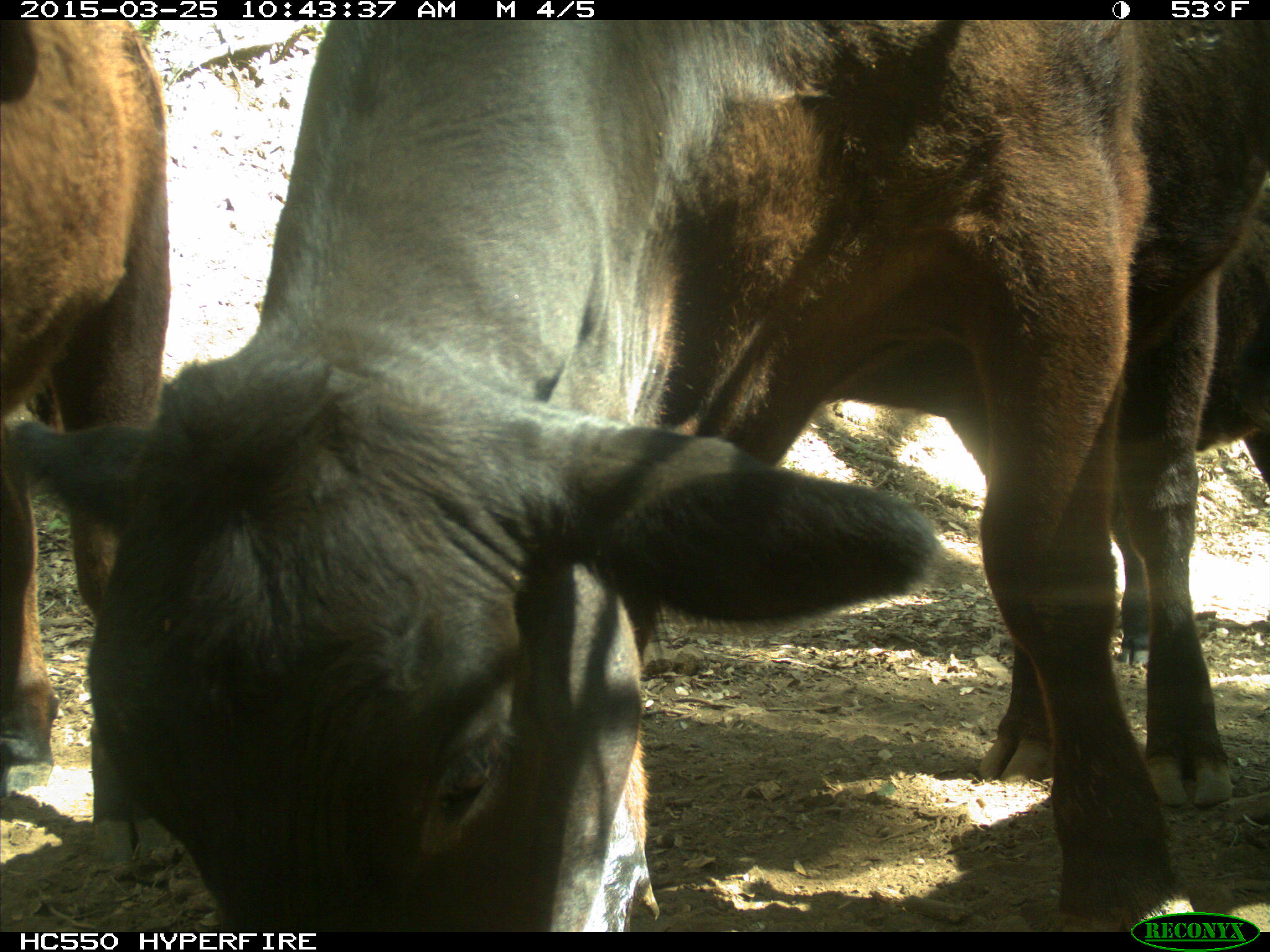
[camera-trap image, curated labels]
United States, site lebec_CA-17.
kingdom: Animalia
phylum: Chordata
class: Mammalia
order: Artiodactyla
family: Bovidae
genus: Bos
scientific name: Bos taurus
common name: domestic cow